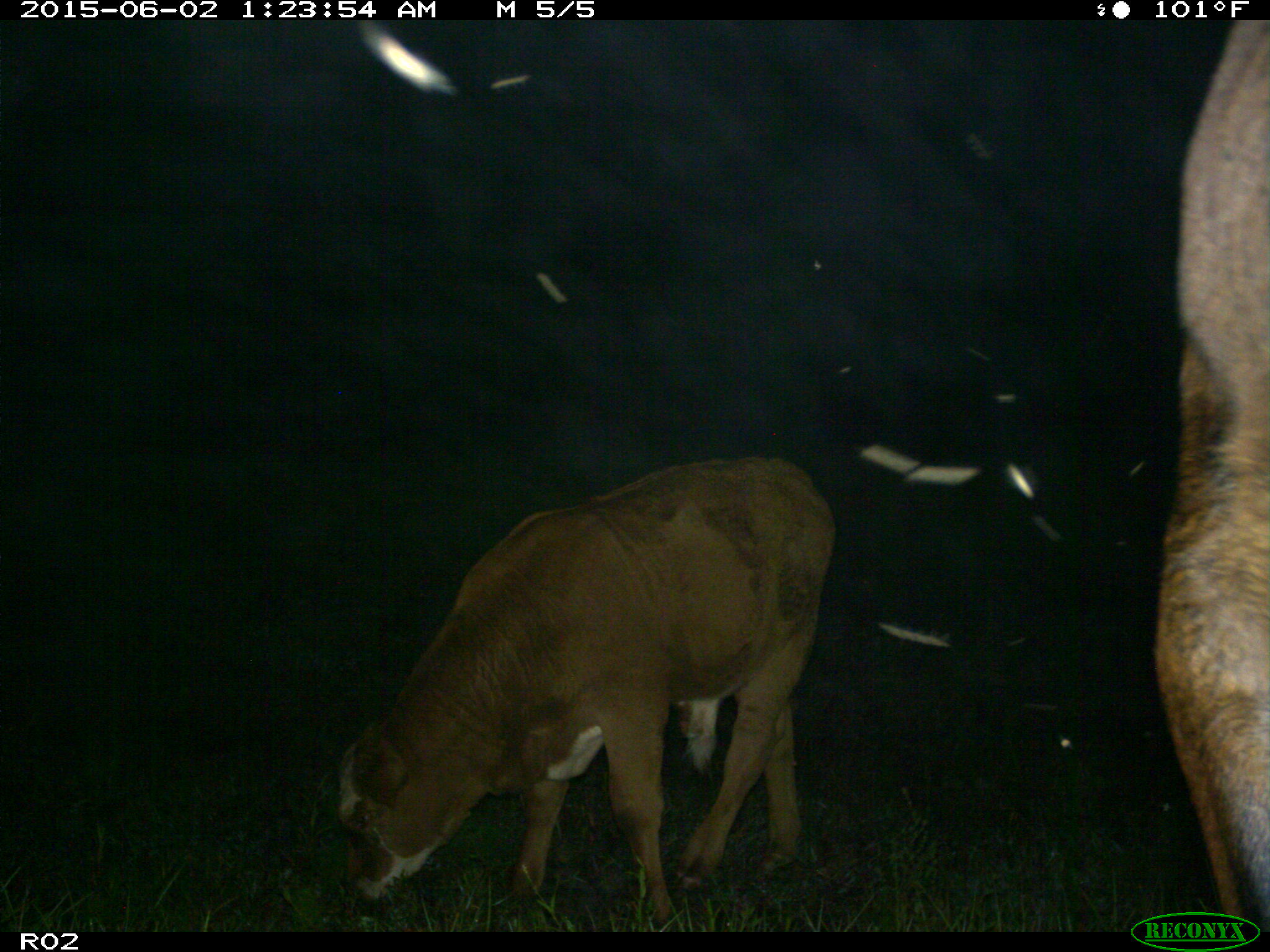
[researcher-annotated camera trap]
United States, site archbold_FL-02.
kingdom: Animalia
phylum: Chordata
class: Mammalia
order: Artiodactyla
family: Bovidae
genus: Bos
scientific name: Bos taurus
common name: domestic cow